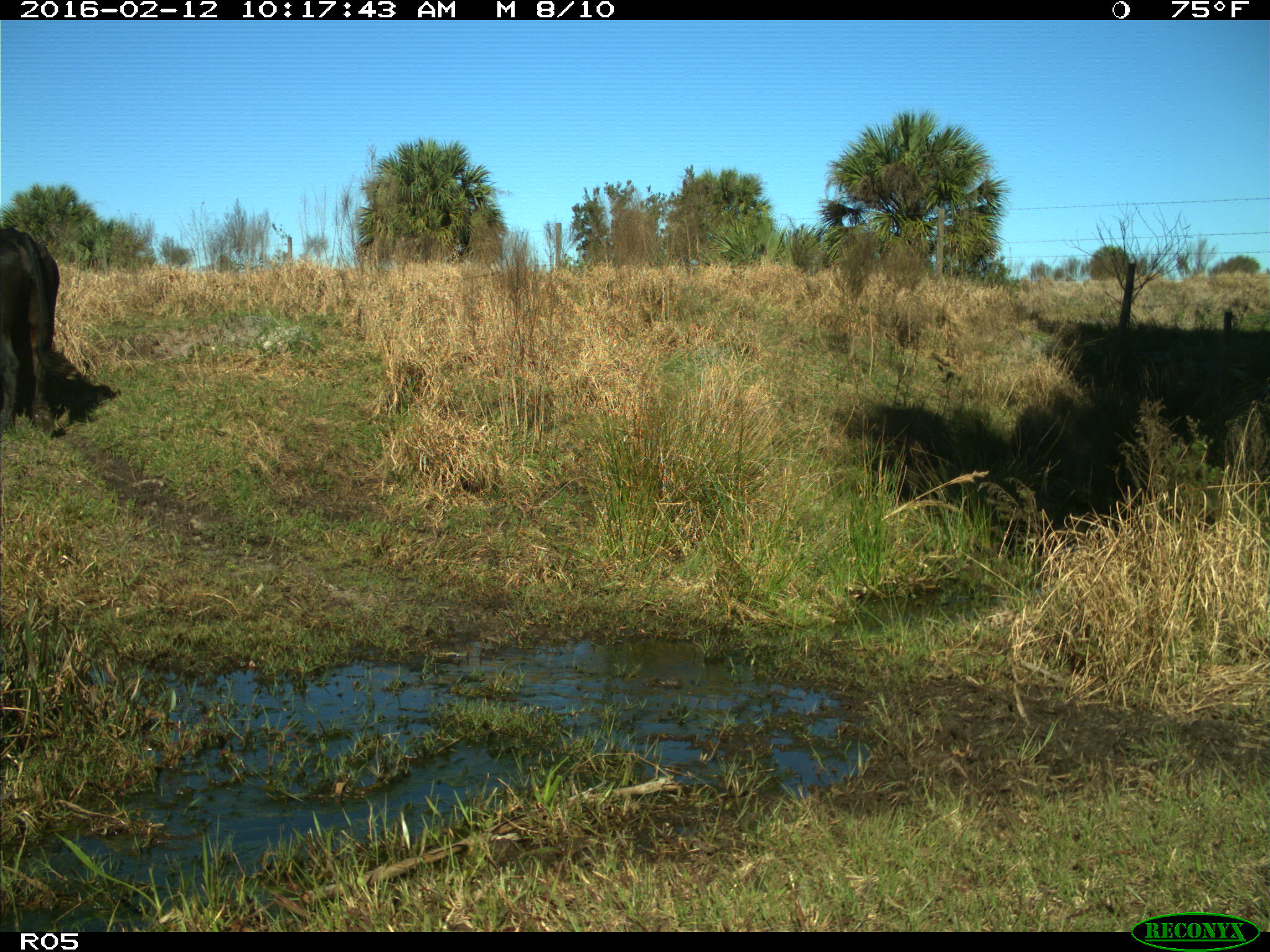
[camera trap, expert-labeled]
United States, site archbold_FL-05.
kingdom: Animalia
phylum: Chordata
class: Mammalia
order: Artiodactyla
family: Bovidae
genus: Bos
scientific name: Bos taurus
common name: domestic cow